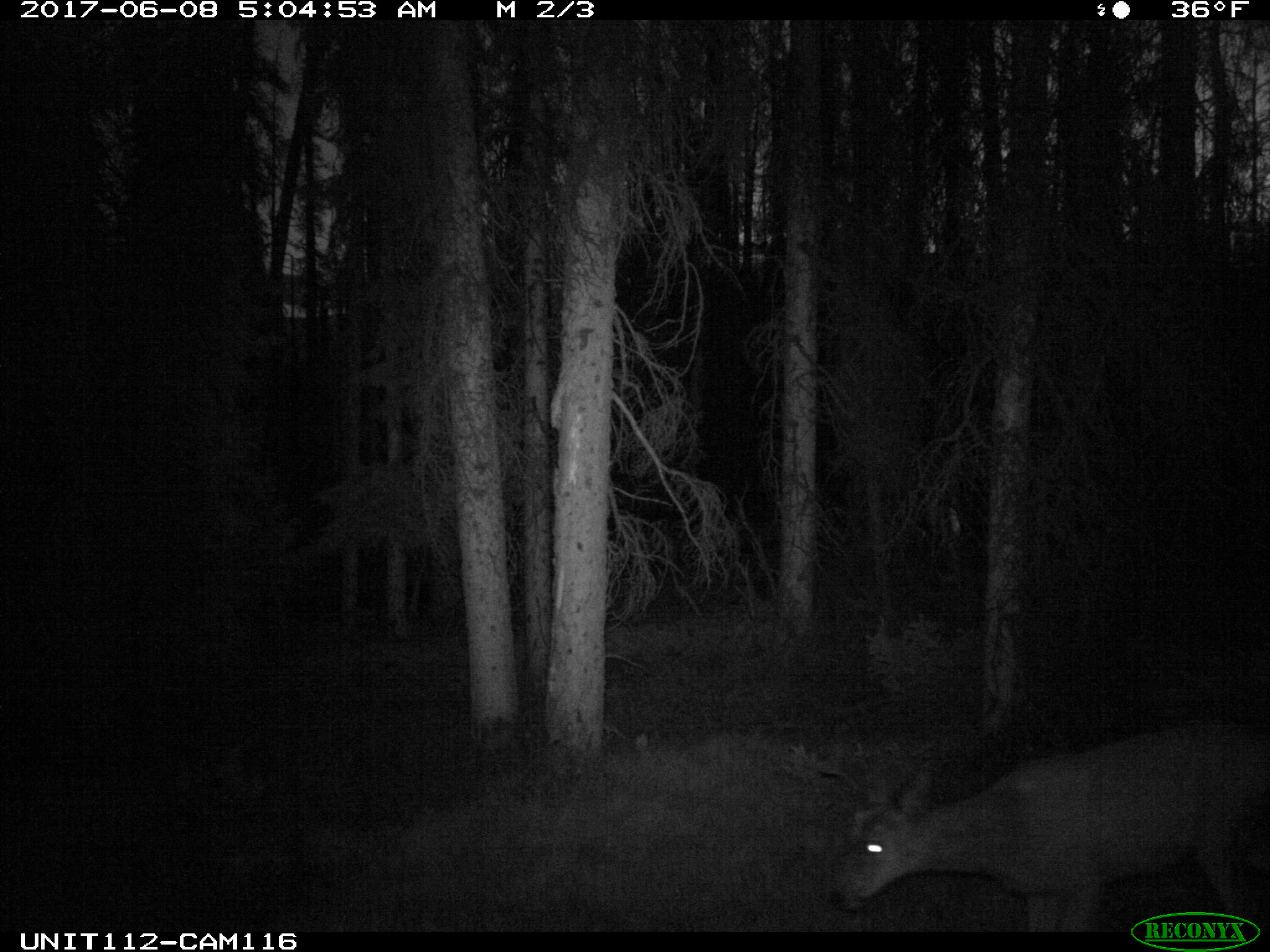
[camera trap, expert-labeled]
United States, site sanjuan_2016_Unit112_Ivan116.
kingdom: Animalia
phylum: Chordata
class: Mammalia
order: Artiodactyla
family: Cervidae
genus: Odocoileus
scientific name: Odocoileus hemionus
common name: mule deer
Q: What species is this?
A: Odocoileus hemionus (mule deer).